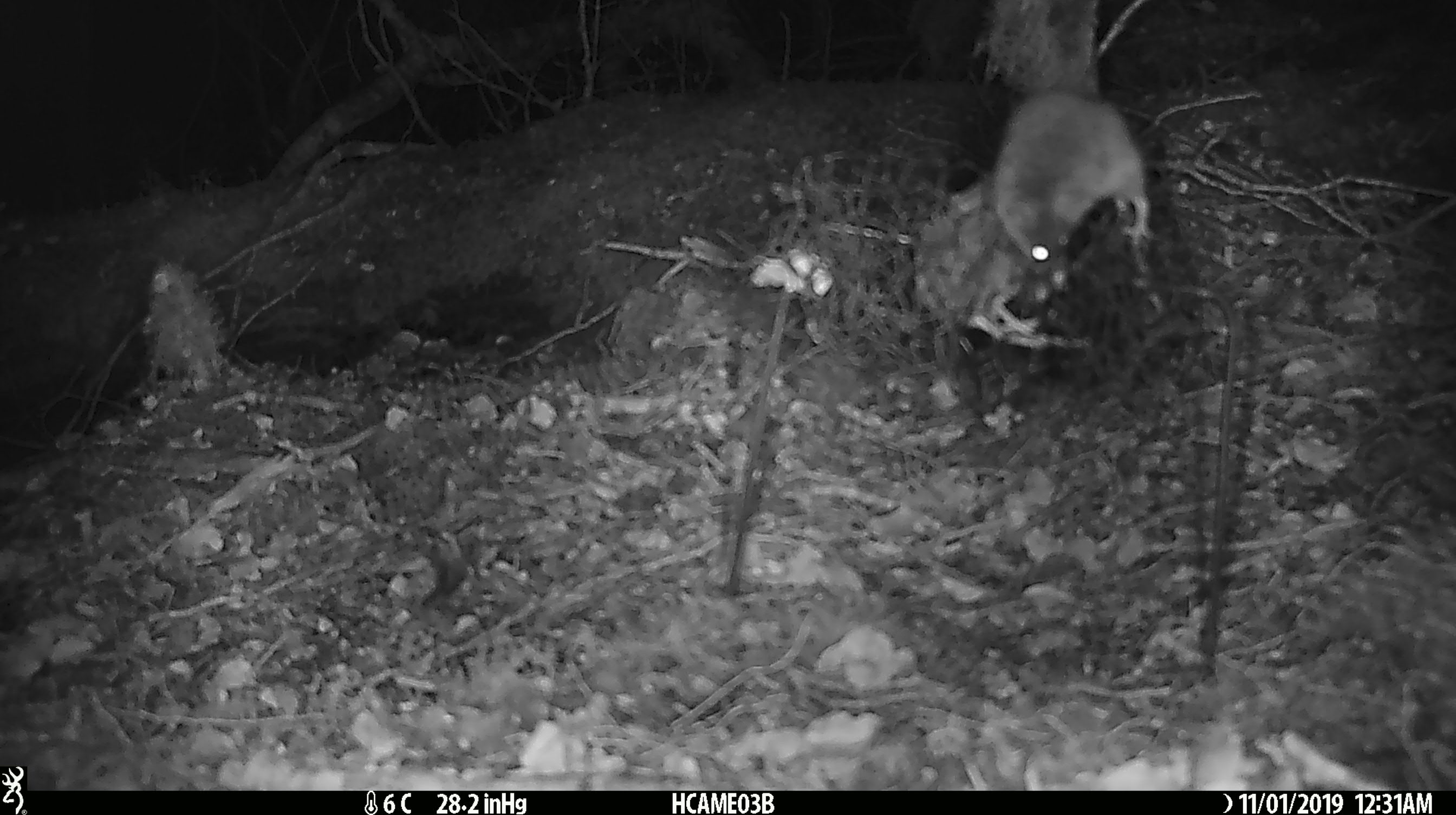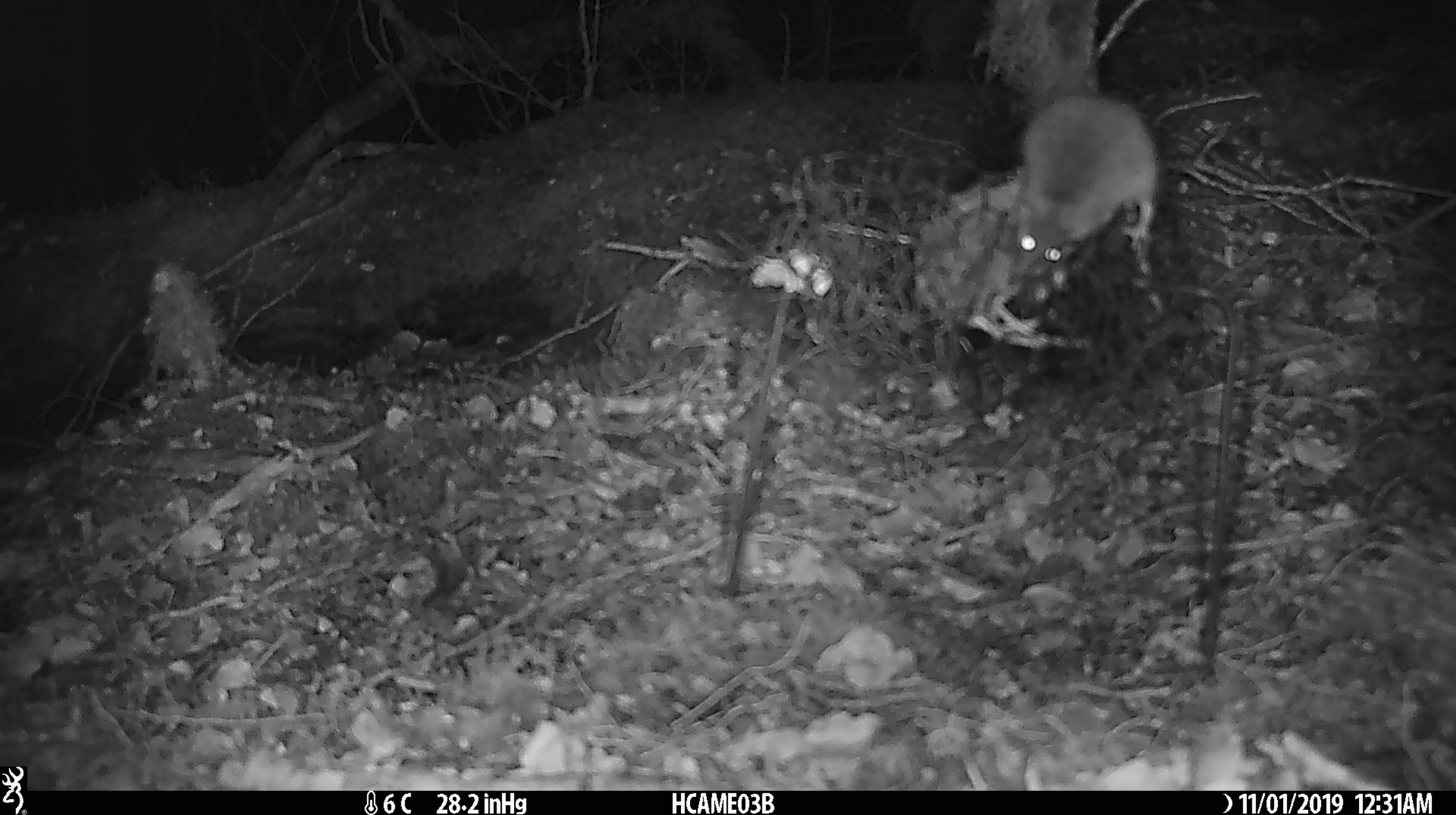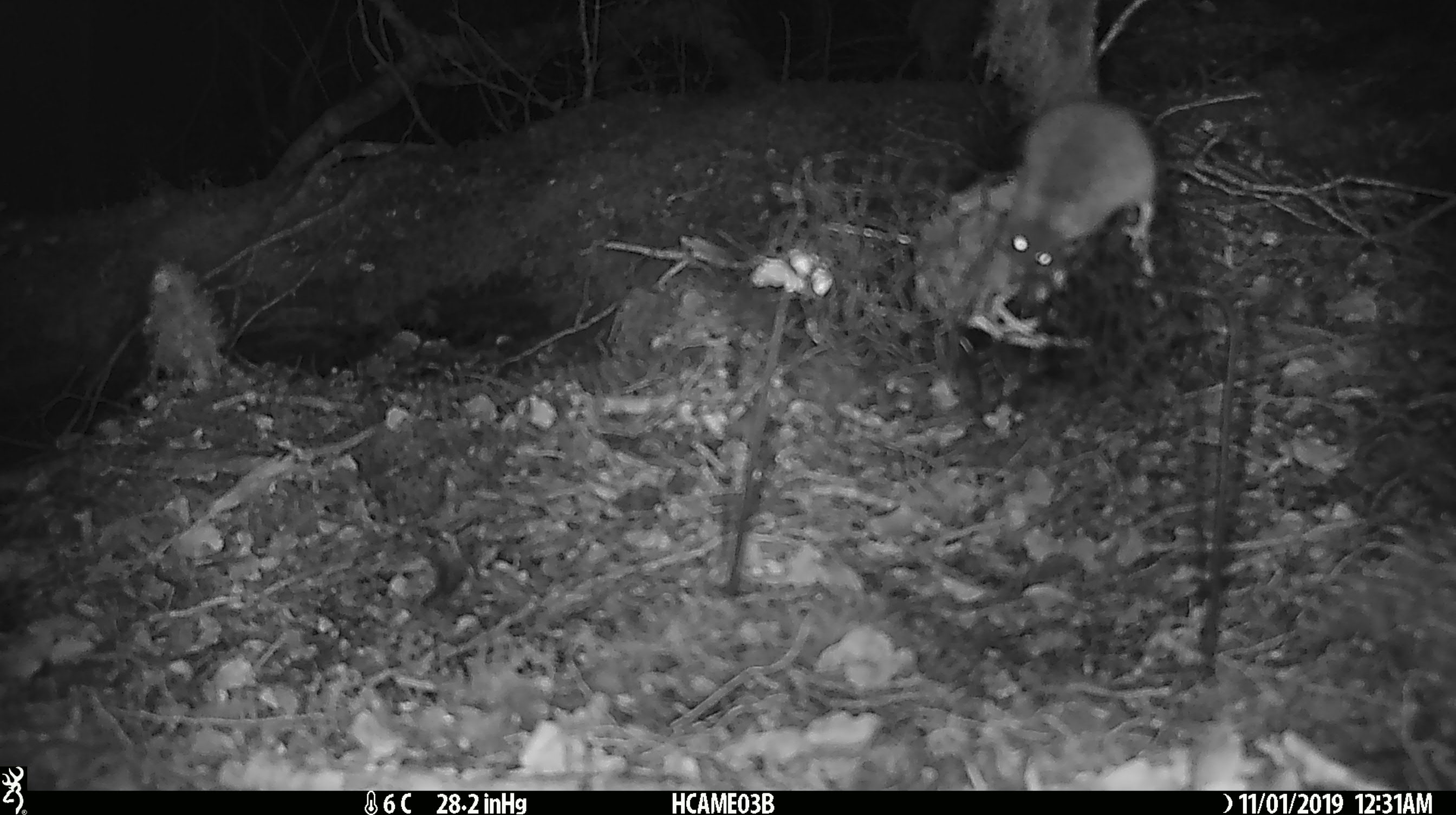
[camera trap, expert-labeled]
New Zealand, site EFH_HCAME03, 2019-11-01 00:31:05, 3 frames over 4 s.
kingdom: Animalia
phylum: Chordata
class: Mammalia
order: Rodentia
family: Muridae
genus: Mus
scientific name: Mus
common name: mouse